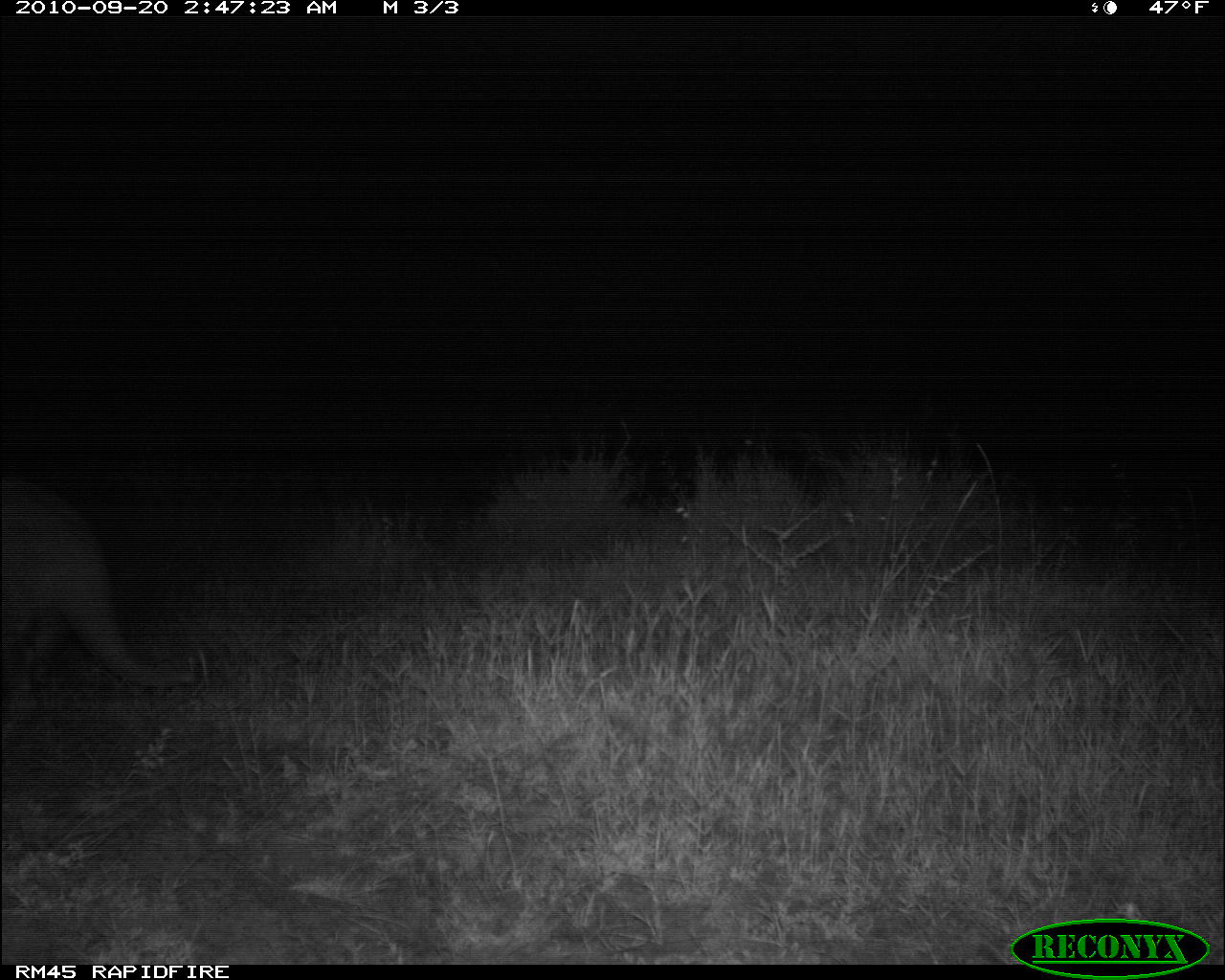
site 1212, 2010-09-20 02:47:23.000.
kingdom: Animalia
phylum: Chordata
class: Mammalia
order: Tubulidentata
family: Orycteropodidae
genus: Orycteropus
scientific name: Orycteropus afer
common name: aardvark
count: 1